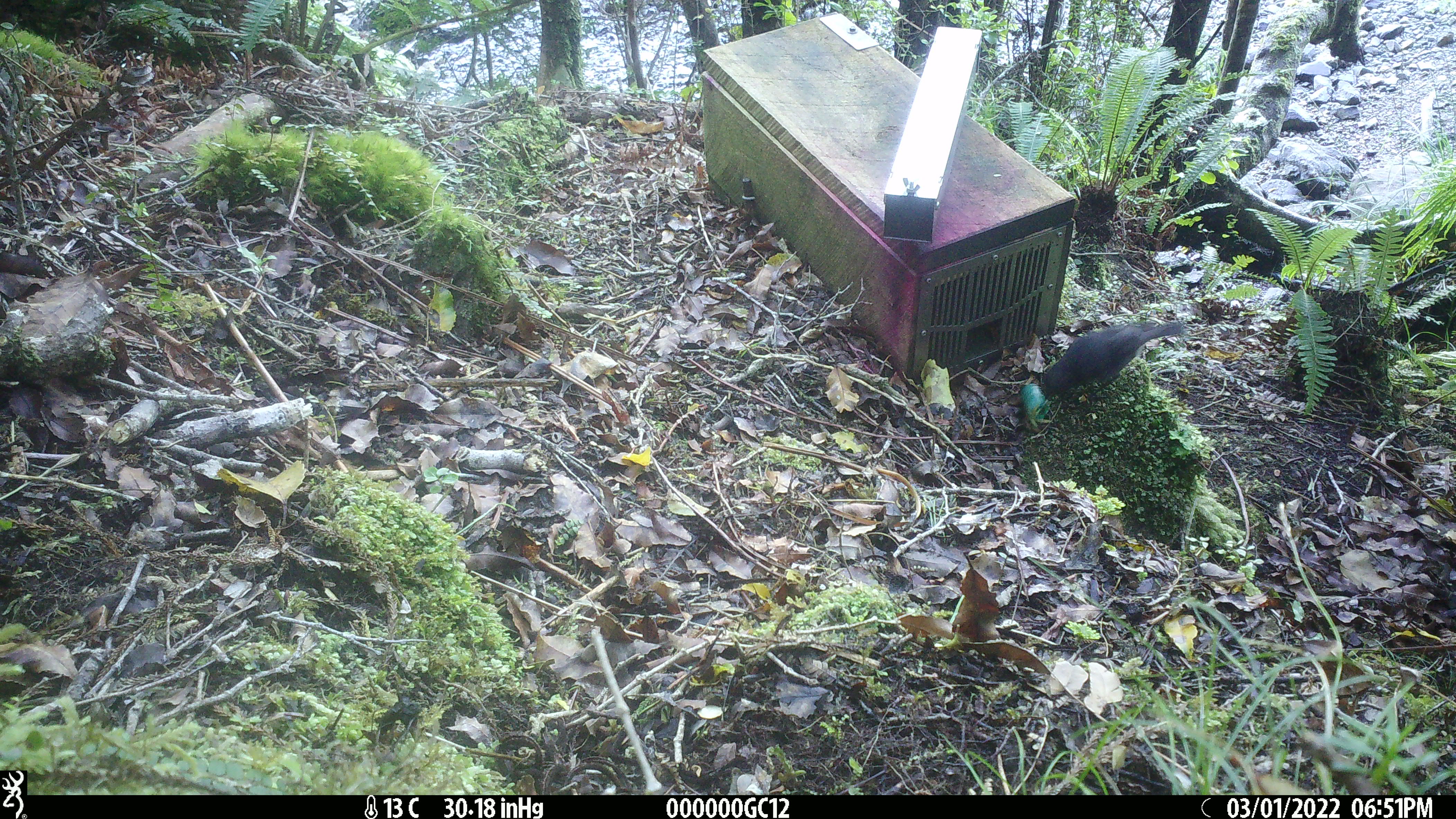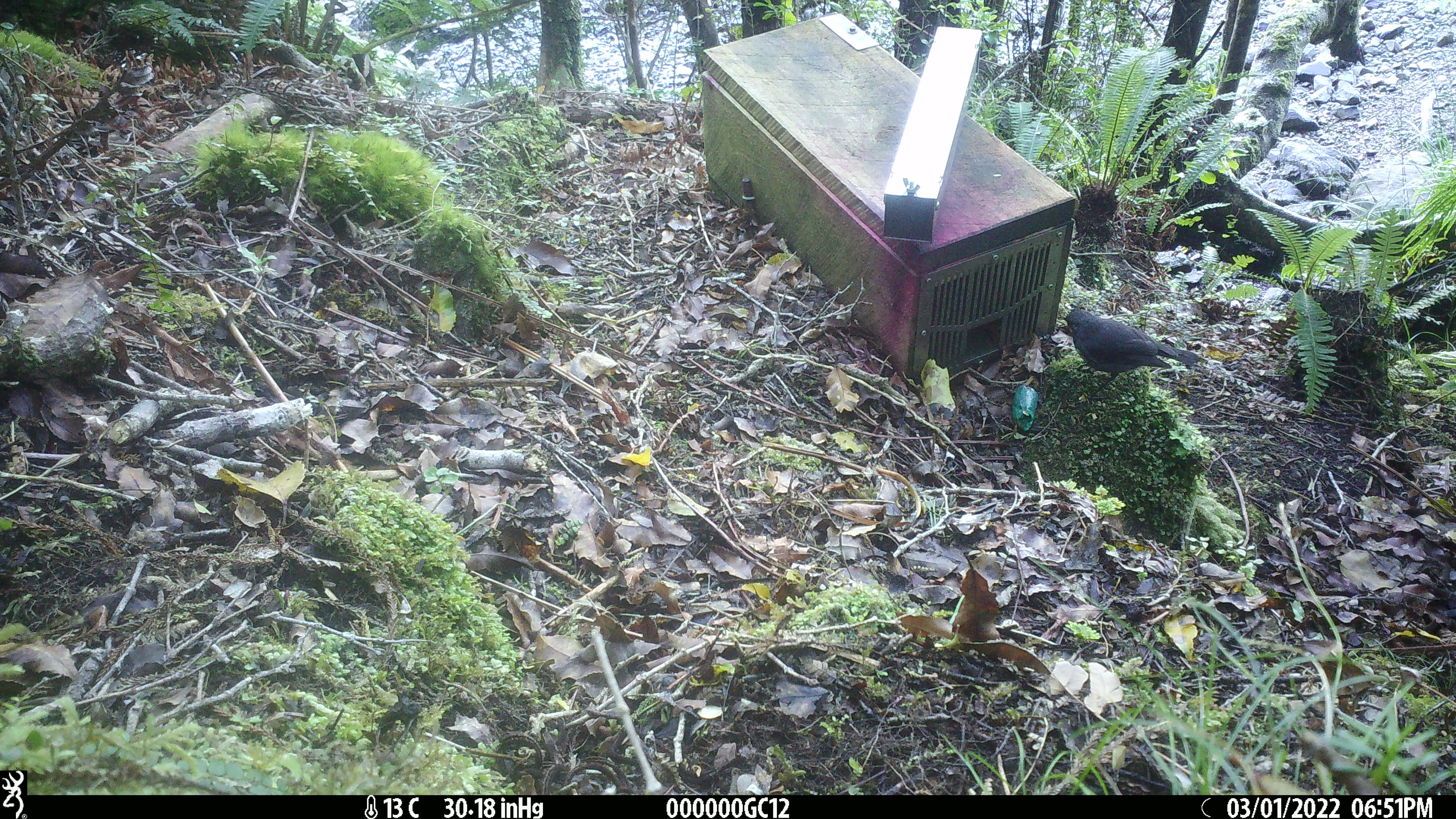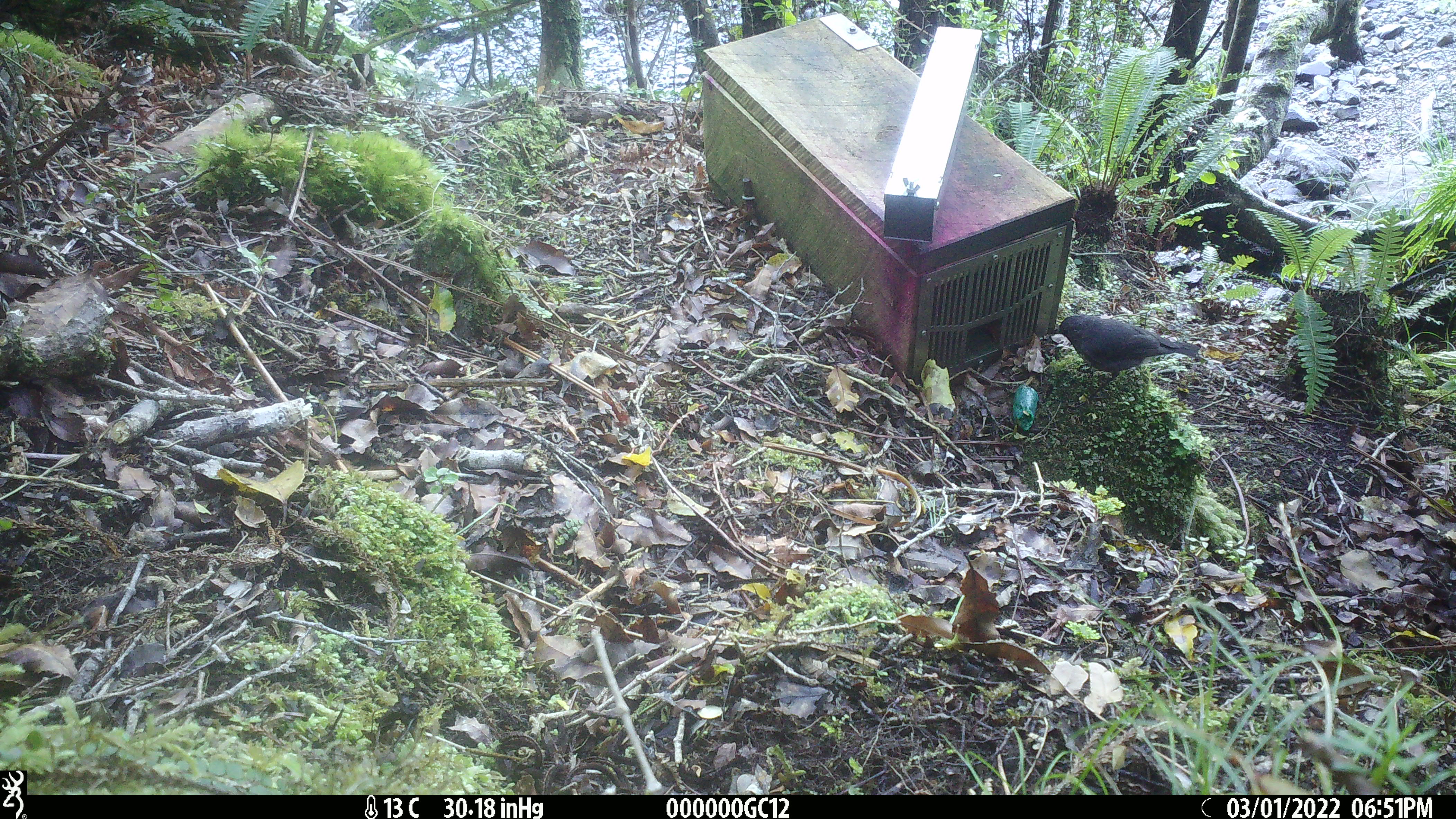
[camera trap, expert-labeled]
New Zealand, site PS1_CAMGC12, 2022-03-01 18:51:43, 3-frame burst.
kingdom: Animalia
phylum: Chordata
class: Aves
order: Passeriformes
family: Petroicidae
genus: Petroica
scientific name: Petroica australis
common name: new zealand robin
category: robin